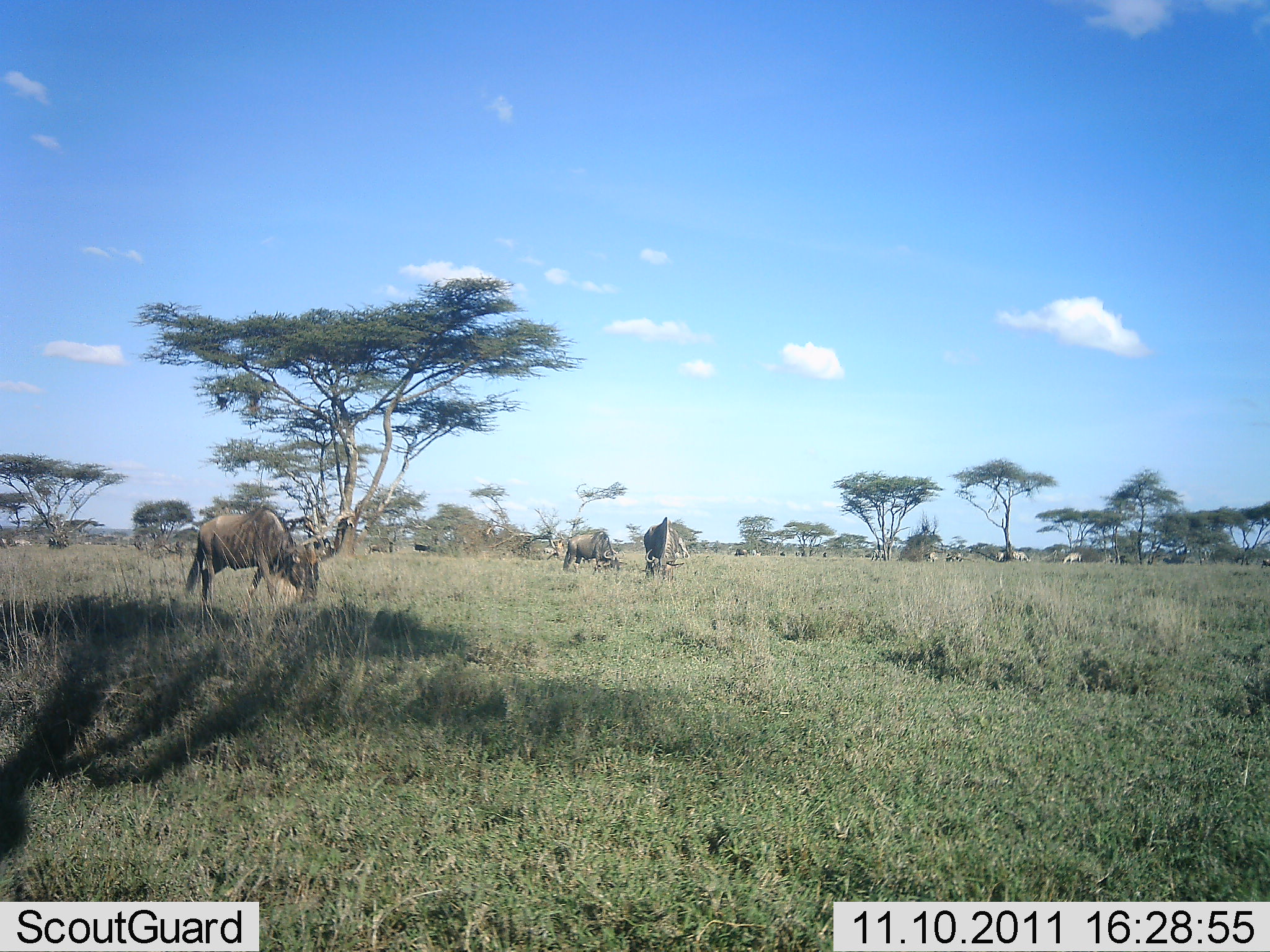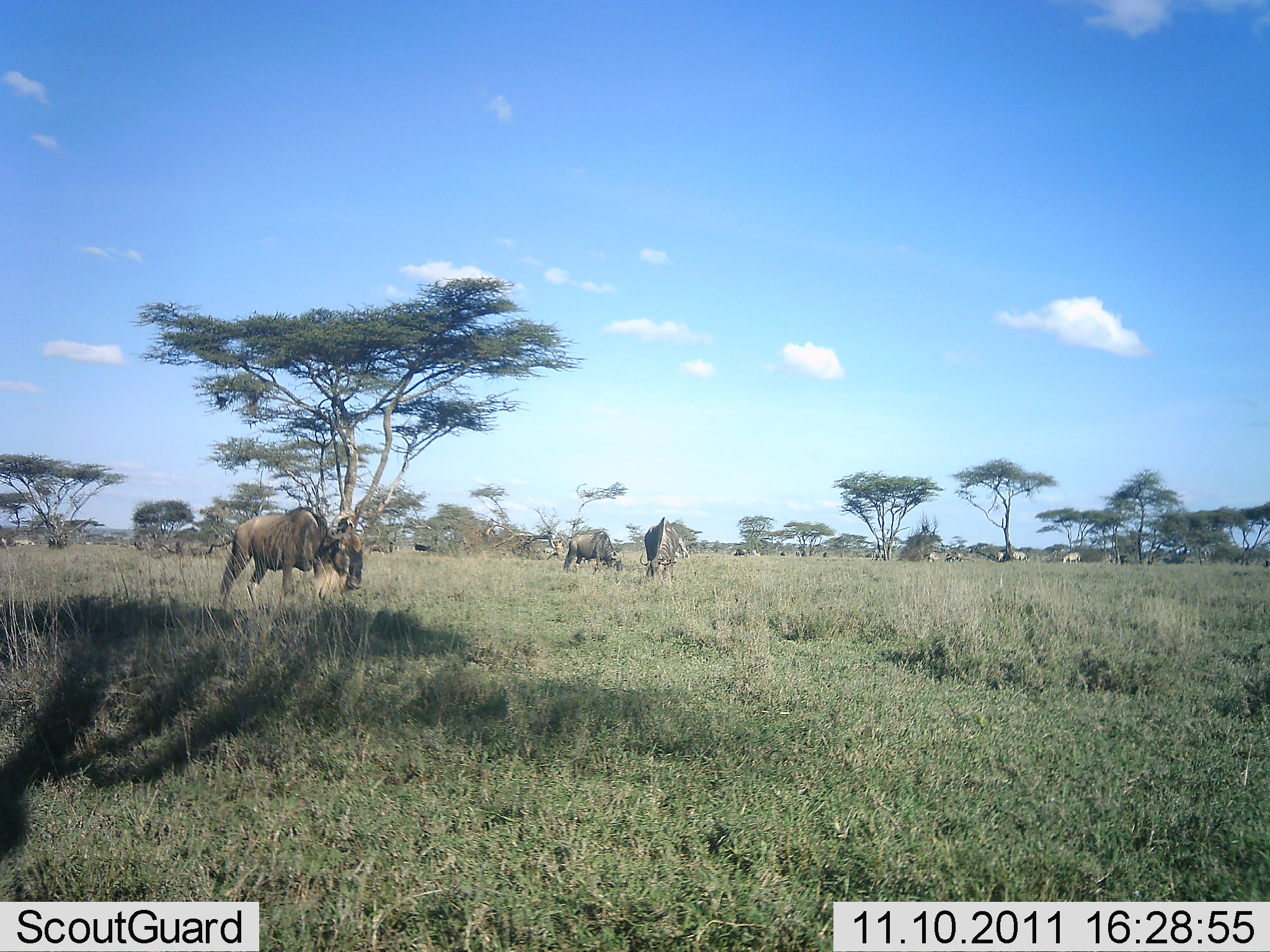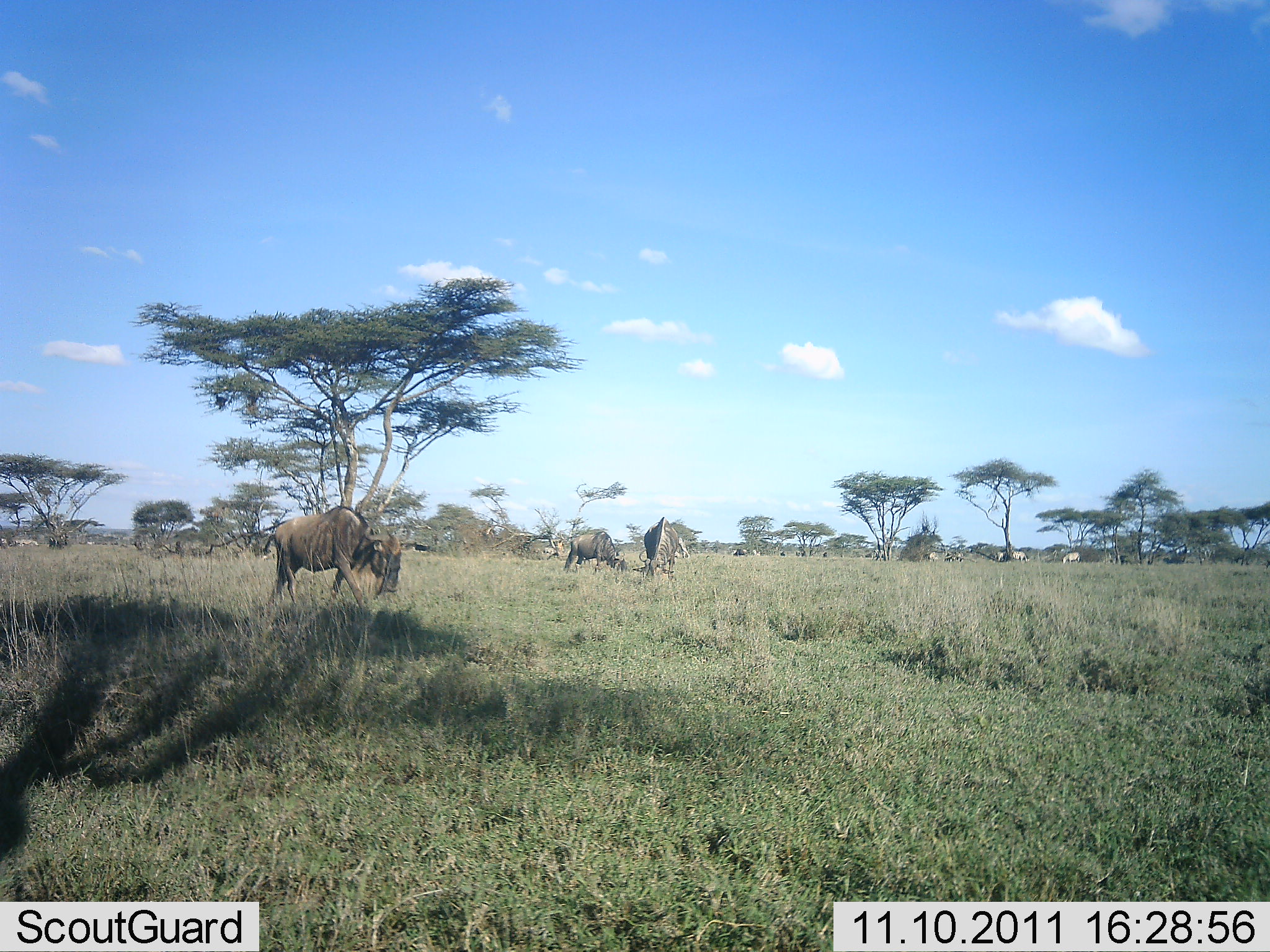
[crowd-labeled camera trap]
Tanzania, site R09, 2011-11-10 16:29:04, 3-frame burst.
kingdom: Animalia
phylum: Chordata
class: Mammalia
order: Artiodactyla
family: Bovidae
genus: Connochaetes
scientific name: Connochaetes taurinus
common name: blue wildebeest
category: wildebeest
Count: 3.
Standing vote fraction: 42%.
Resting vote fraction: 0%.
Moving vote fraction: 67%.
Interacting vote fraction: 0%.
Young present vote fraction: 0%.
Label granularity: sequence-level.